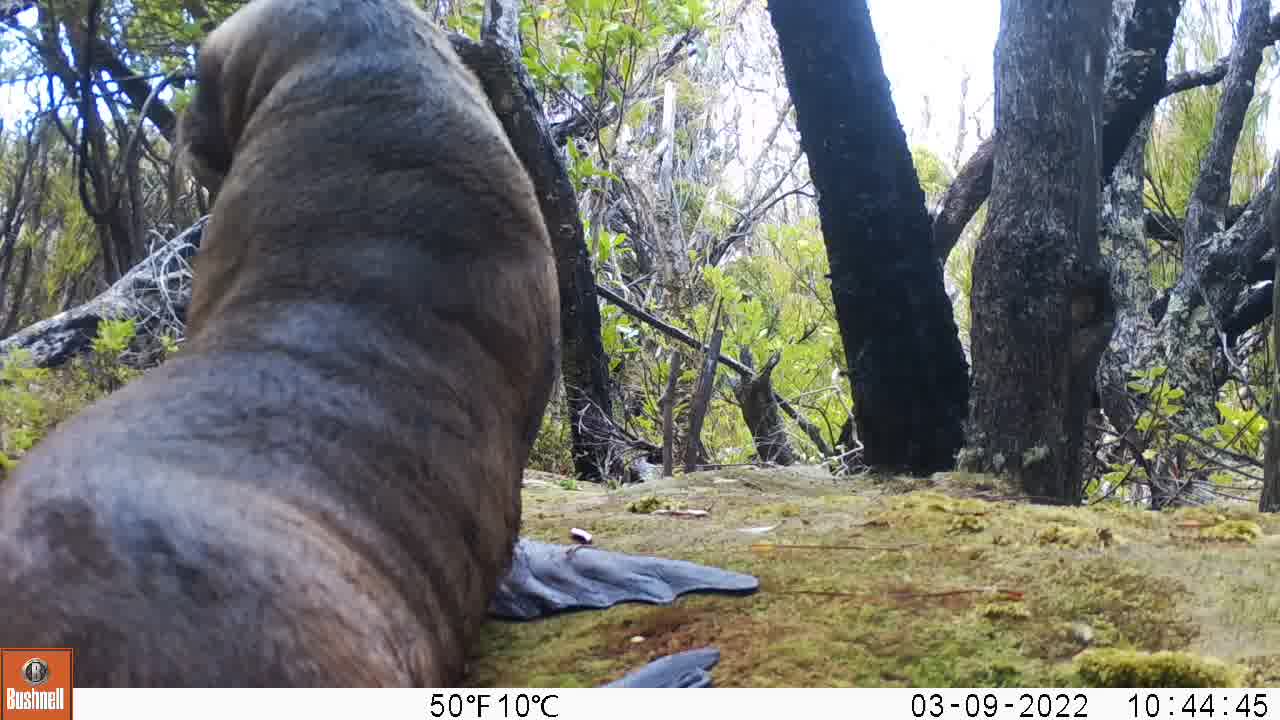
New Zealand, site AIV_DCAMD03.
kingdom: Animalia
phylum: Chordata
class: Mammalia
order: Carnivora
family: Otariidae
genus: Phocarctos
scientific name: Phocarctos hookeri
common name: new zealand sea lion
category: sealion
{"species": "sealion (new zealand sea lion) (Phocarctos hookeri)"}